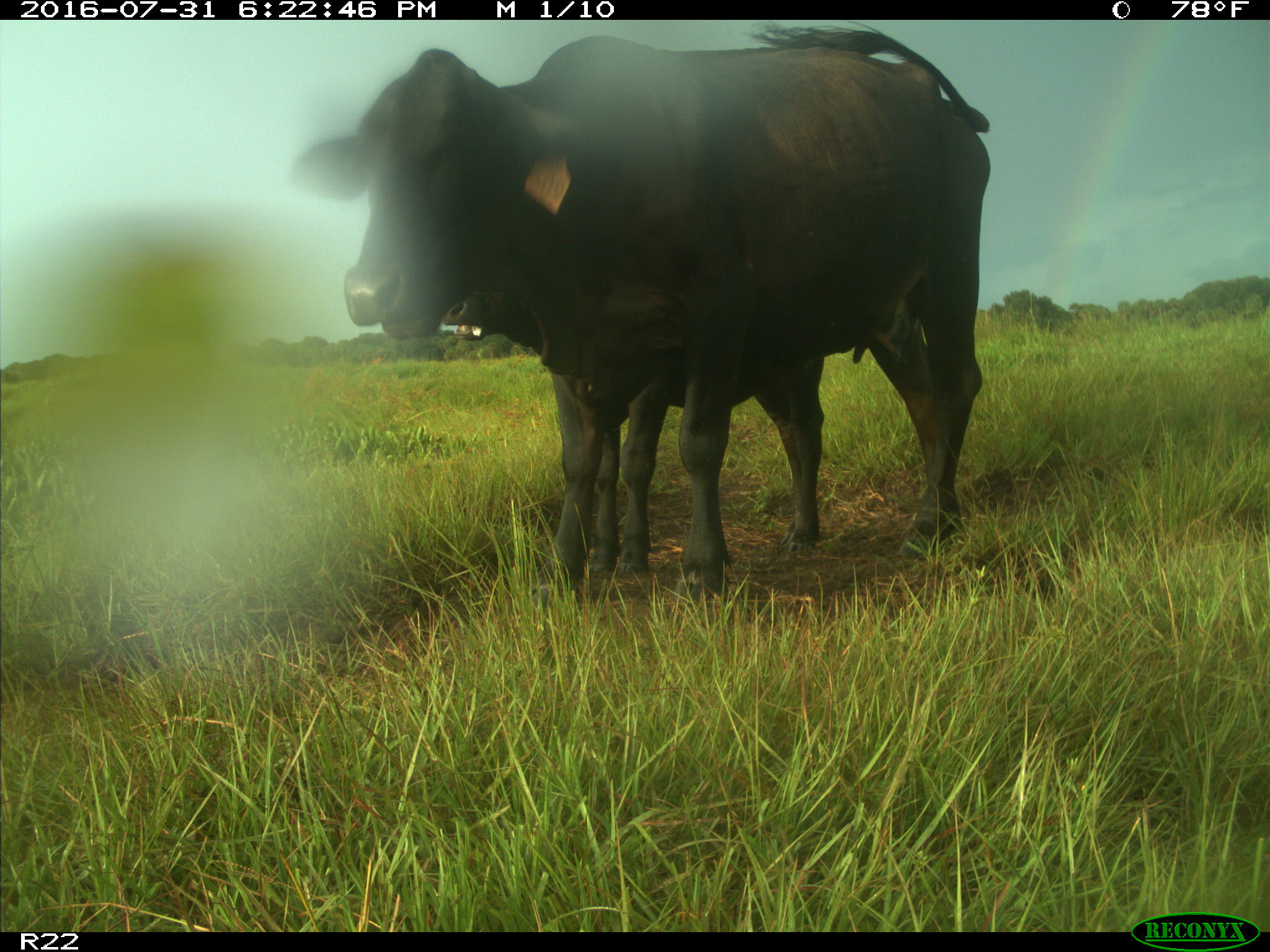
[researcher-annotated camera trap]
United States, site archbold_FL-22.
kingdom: Animalia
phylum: Chordata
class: Mammalia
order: Artiodactyla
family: Bovidae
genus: Bos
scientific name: Bos taurus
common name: domestic cow